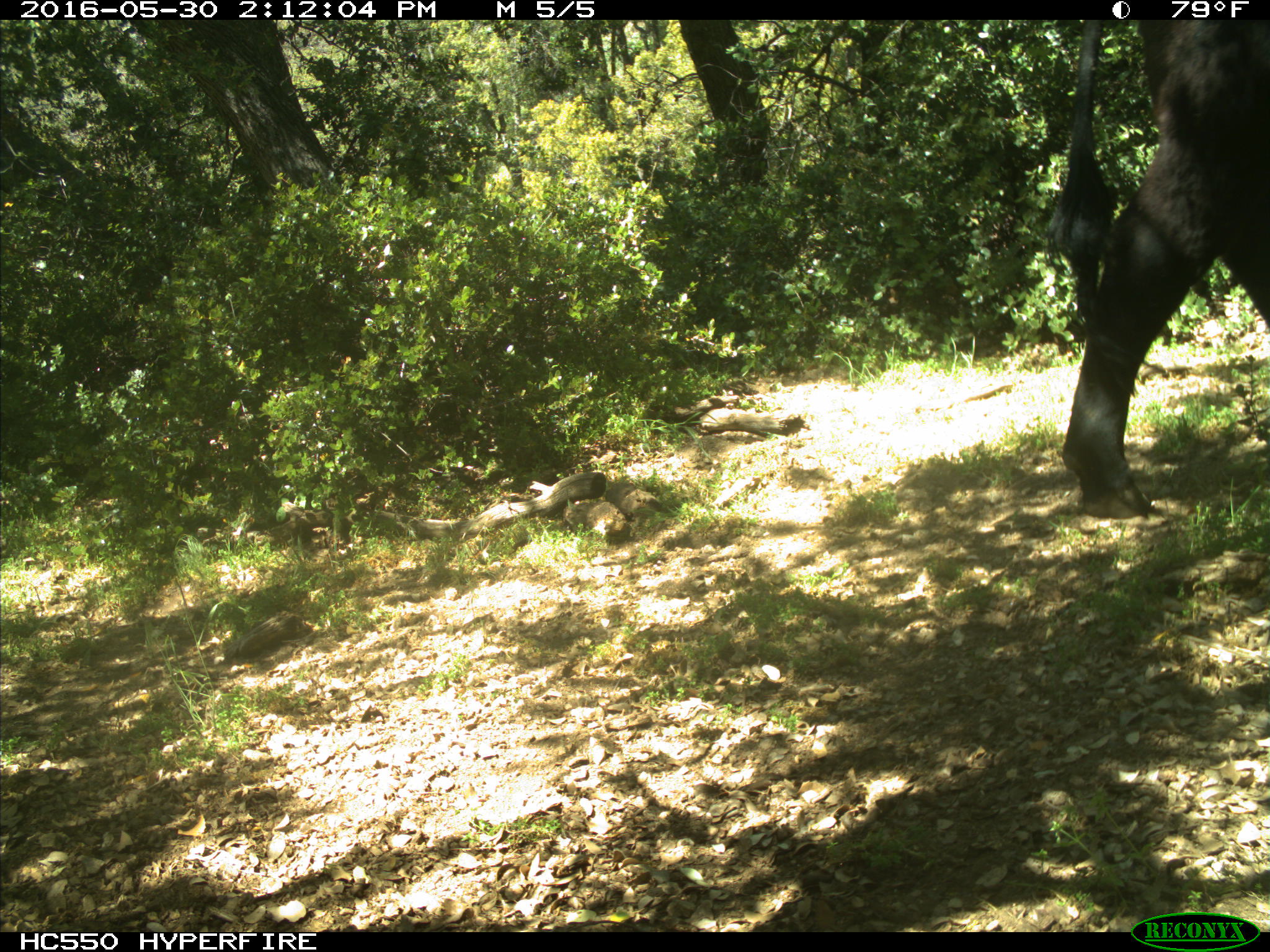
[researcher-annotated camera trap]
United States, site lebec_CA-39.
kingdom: Animalia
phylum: Chordata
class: Mammalia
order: Artiodactyla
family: Bovidae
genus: Bos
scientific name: Bos taurus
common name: domestic cow